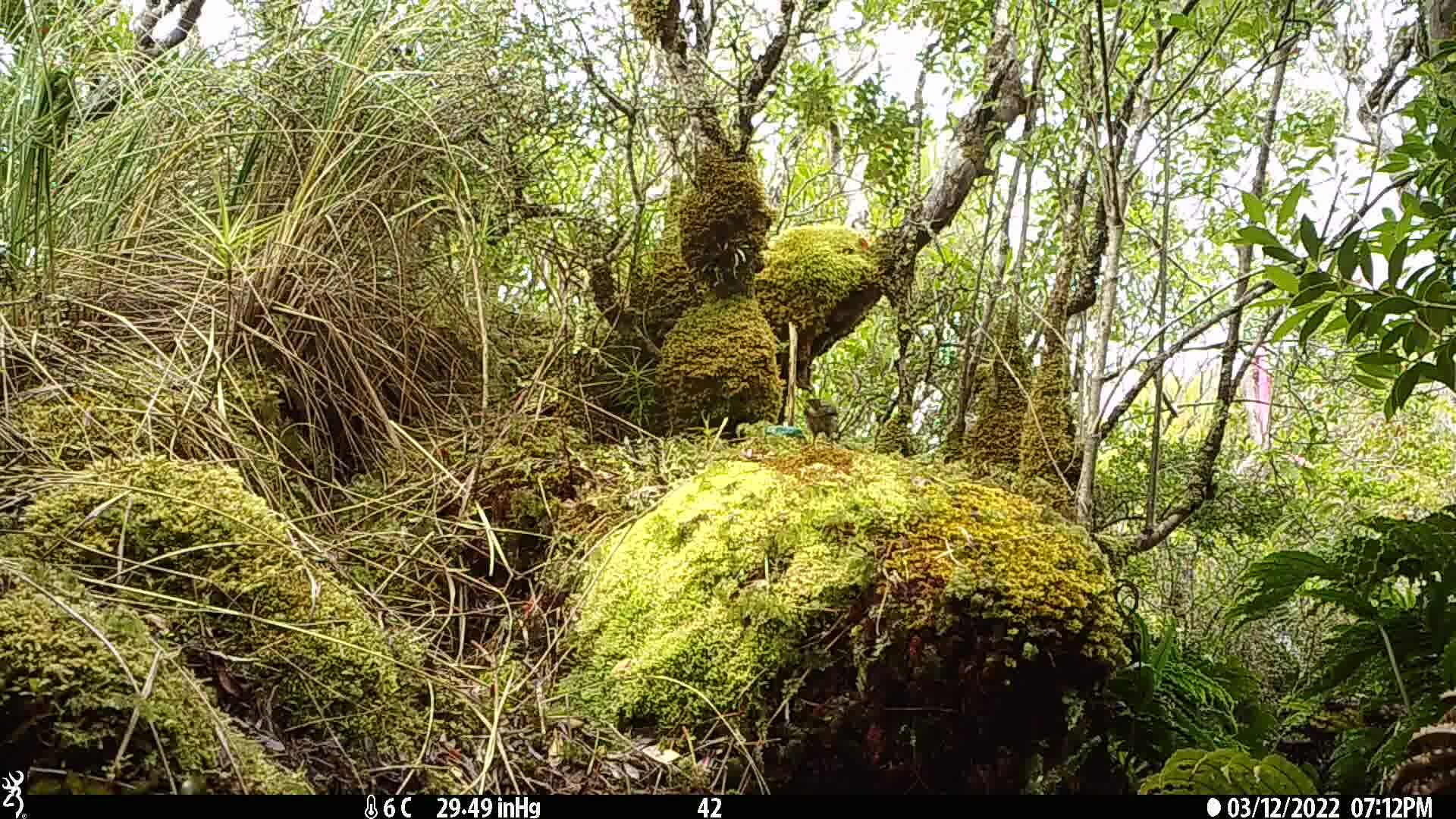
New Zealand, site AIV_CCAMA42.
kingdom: Animalia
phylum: Chordata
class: Aves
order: Passeriformes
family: Meliphagidae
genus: Anthornis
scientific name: Anthornis melanura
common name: new zealand bellbird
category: bellbird